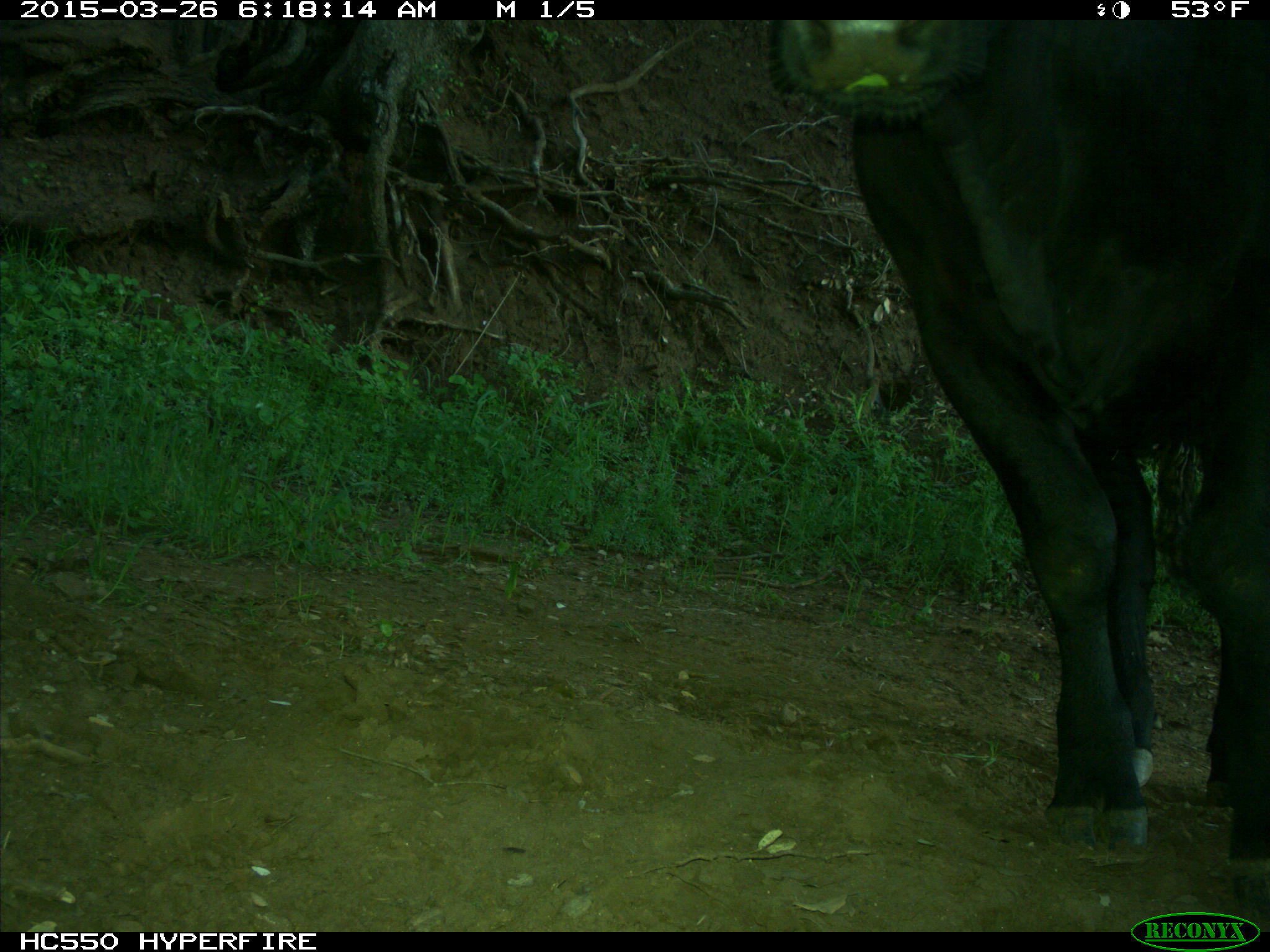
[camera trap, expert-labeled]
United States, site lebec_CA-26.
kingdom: Animalia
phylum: Chordata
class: Mammalia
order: Artiodactyla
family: Bovidae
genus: Bos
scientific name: Bos taurus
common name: domestic cow